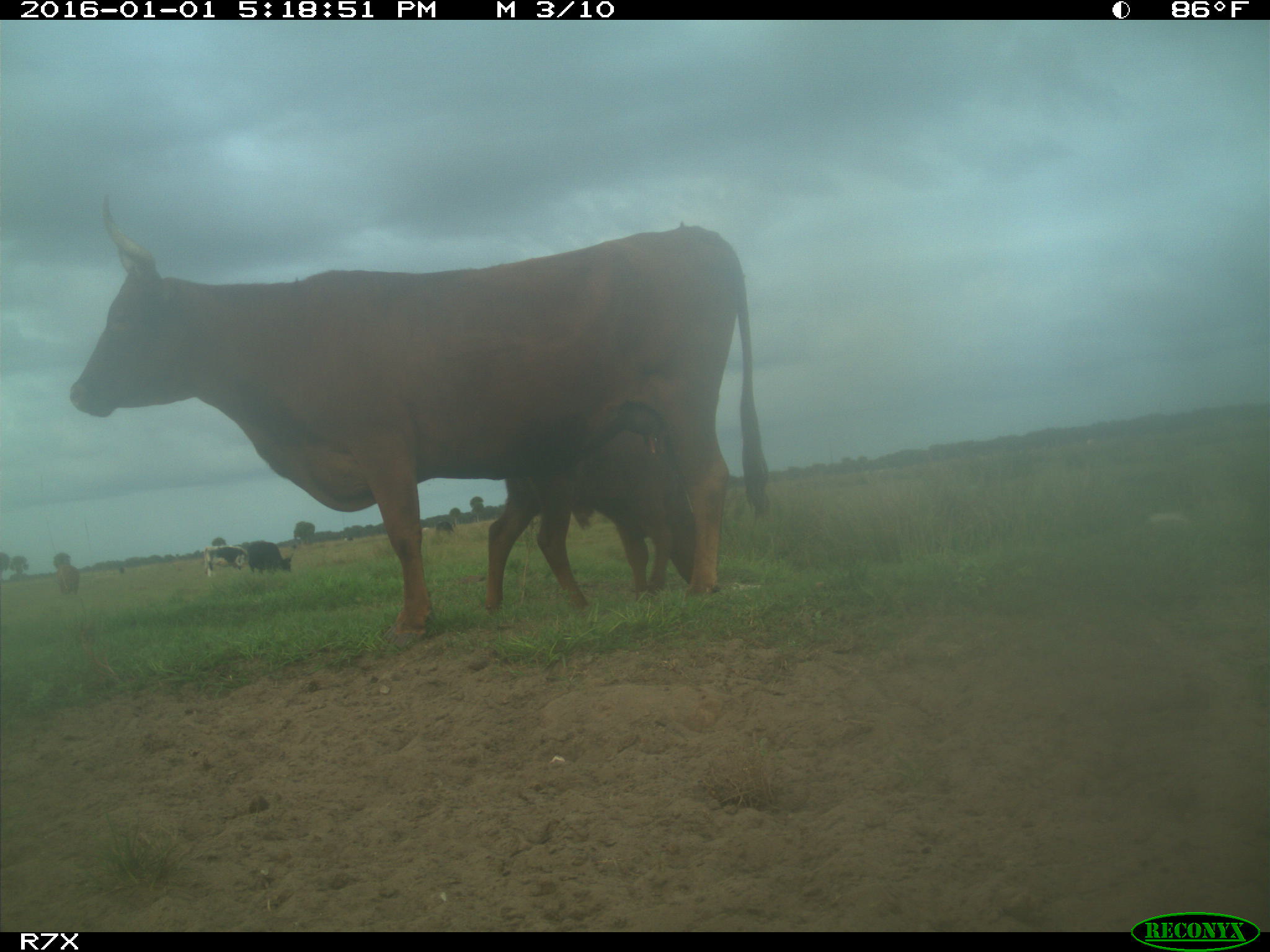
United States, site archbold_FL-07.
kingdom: Animalia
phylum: Chordata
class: Mammalia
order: Artiodactyla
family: Bovidae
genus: Bos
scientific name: Bos taurus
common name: domestic cow